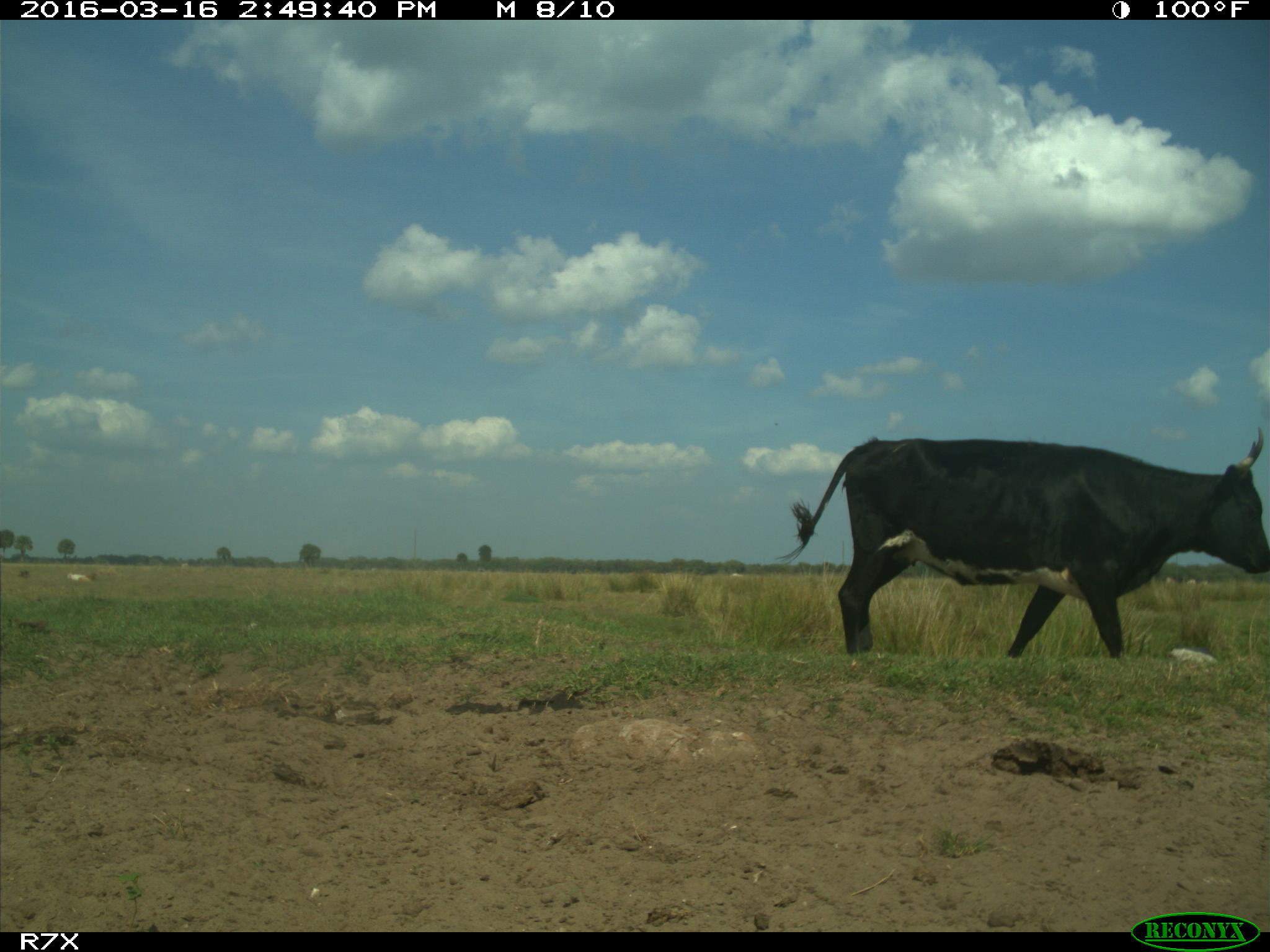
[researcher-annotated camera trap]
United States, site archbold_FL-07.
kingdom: Animalia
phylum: Chordata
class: Mammalia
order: Artiodactyla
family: Bovidae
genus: Bos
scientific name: Bos taurus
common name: domestic cow